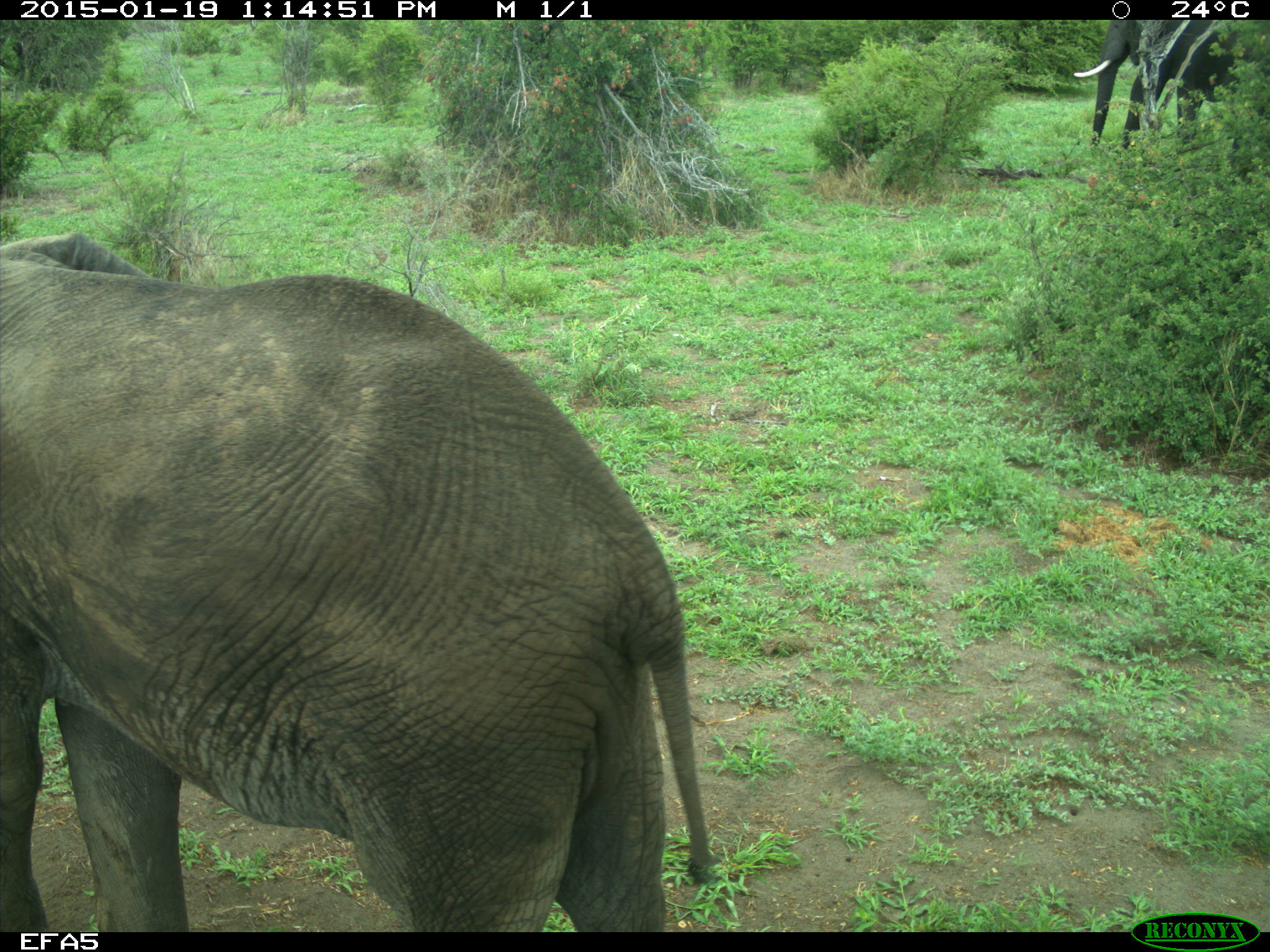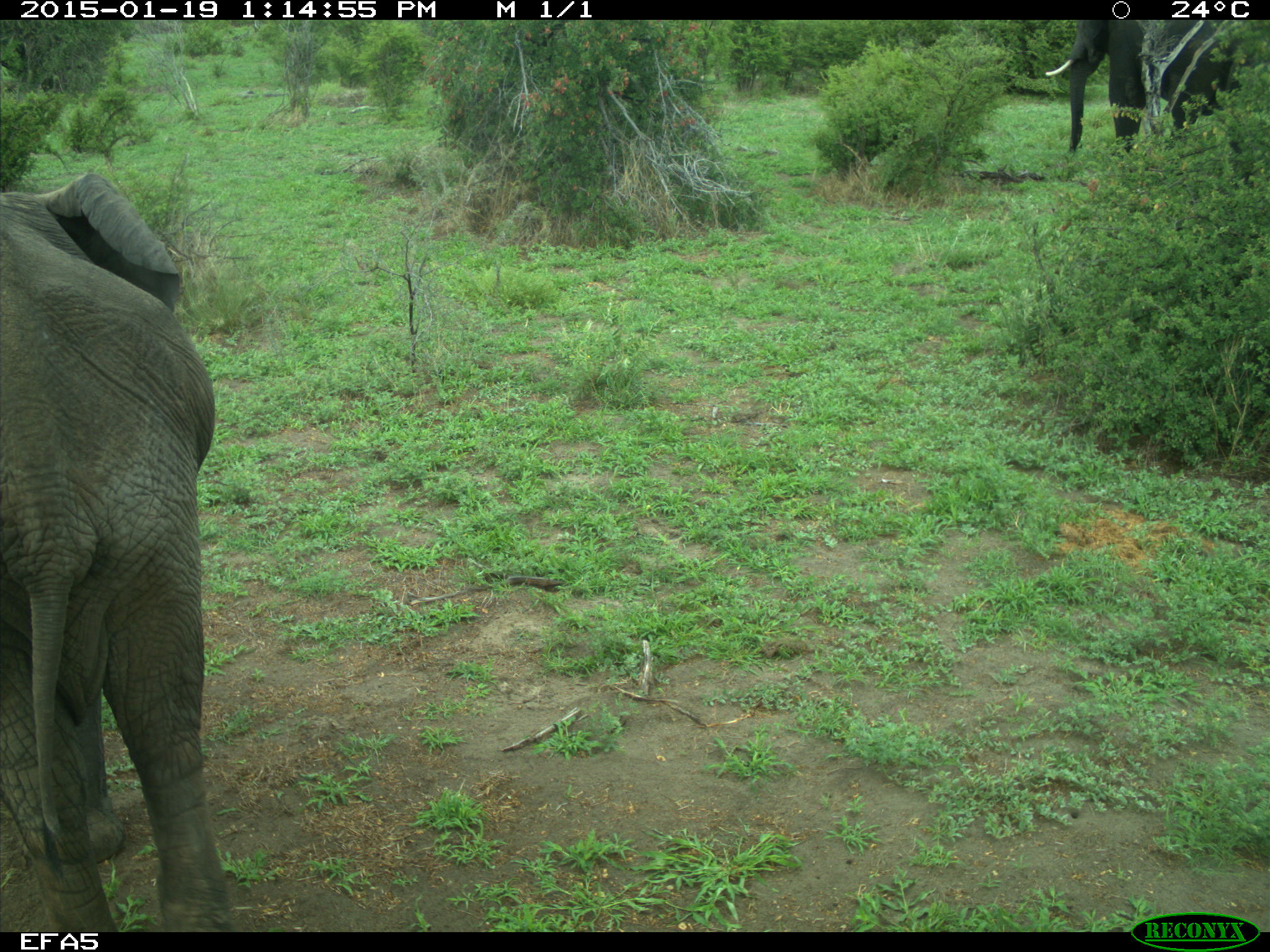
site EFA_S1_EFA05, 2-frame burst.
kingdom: Animalia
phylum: Chordata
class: Mammalia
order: Proboscidea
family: Elephantidae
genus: Loxodonta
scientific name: Loxodonta africana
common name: african bush elephant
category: elephant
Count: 1.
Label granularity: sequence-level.